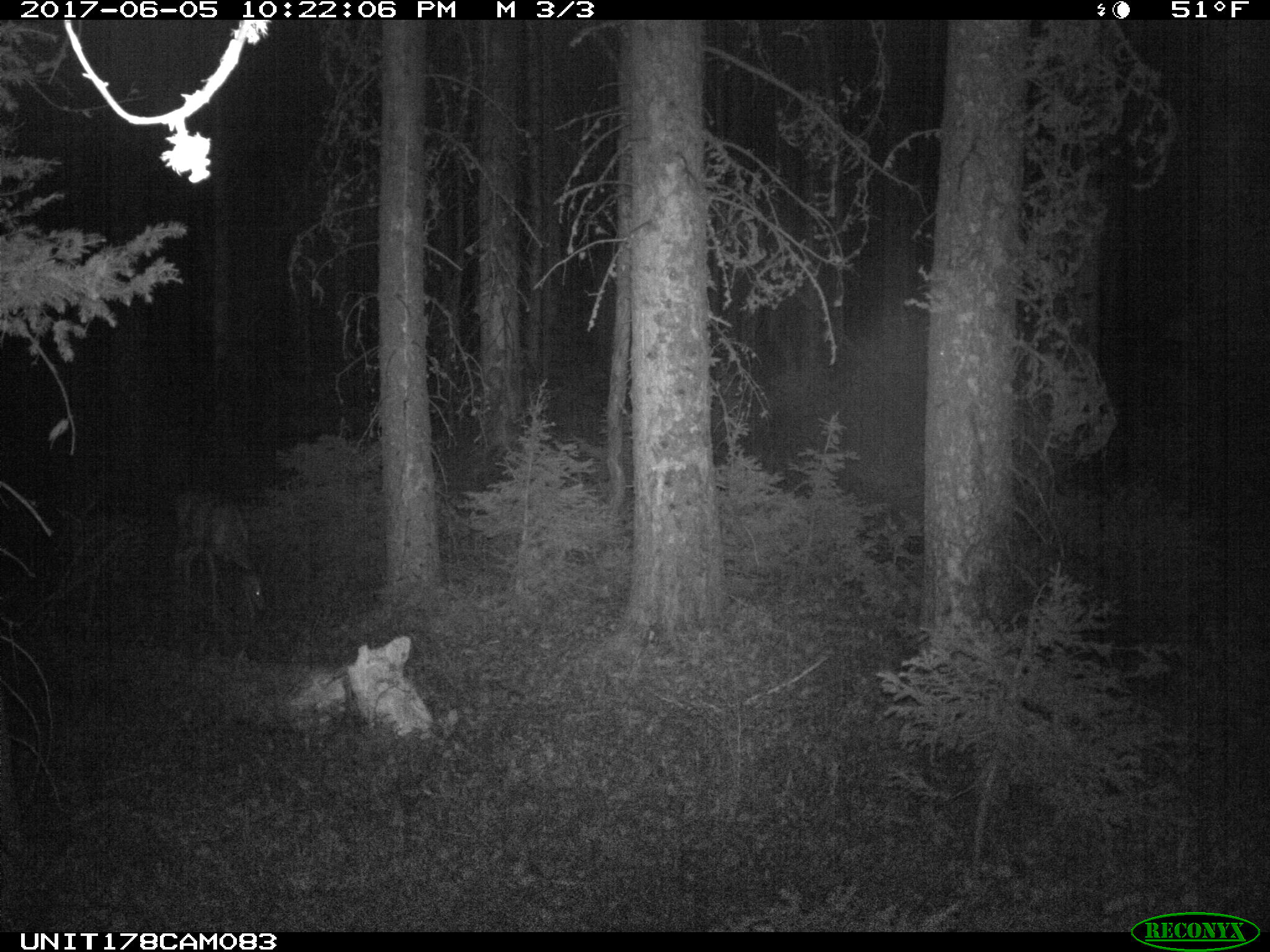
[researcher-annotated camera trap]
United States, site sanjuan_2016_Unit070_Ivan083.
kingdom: Animalia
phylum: Chordata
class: Mammalia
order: Artiodactyla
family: Cervidae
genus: Odocoileus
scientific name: Odocoileus hemionus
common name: mule deer